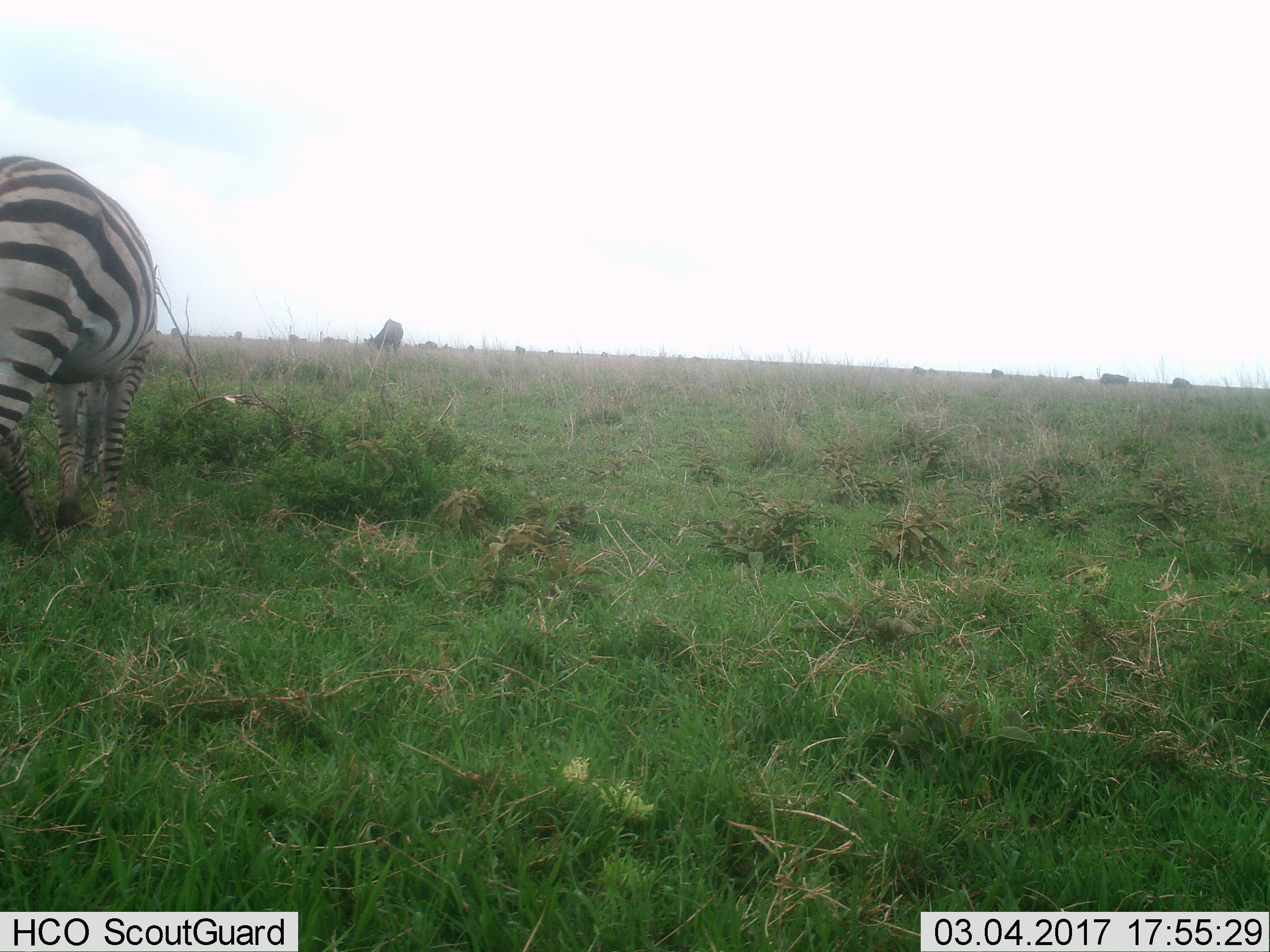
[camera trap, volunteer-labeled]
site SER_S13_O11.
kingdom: Animalia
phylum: Chordata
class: Mammalia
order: Perissodactyla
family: Equidae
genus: Equus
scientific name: Equus quagga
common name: plains zebra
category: zebraplains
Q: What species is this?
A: Zebraplains (plains zebra) (Equus quagga).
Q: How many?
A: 1.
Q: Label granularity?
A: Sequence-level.